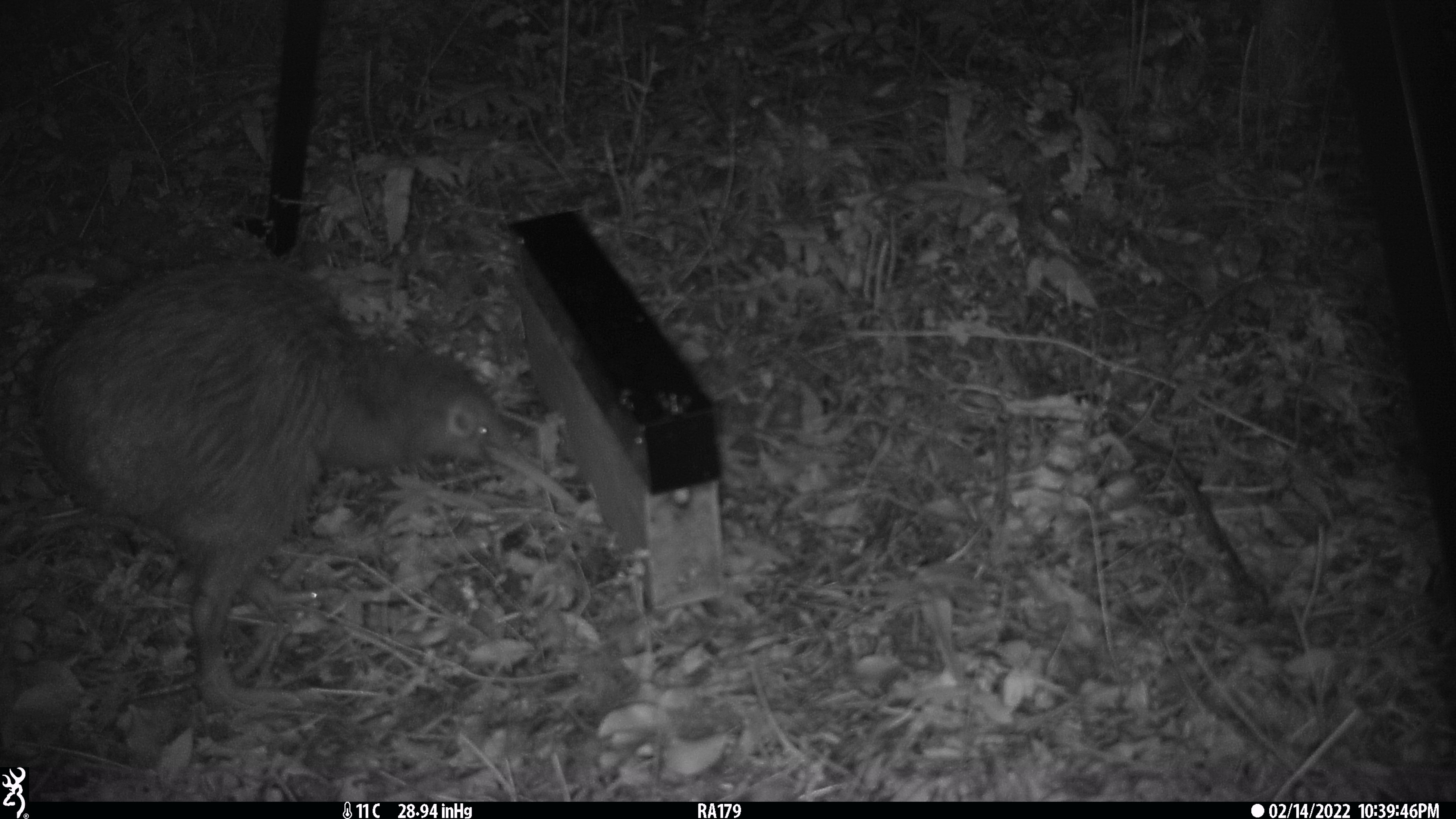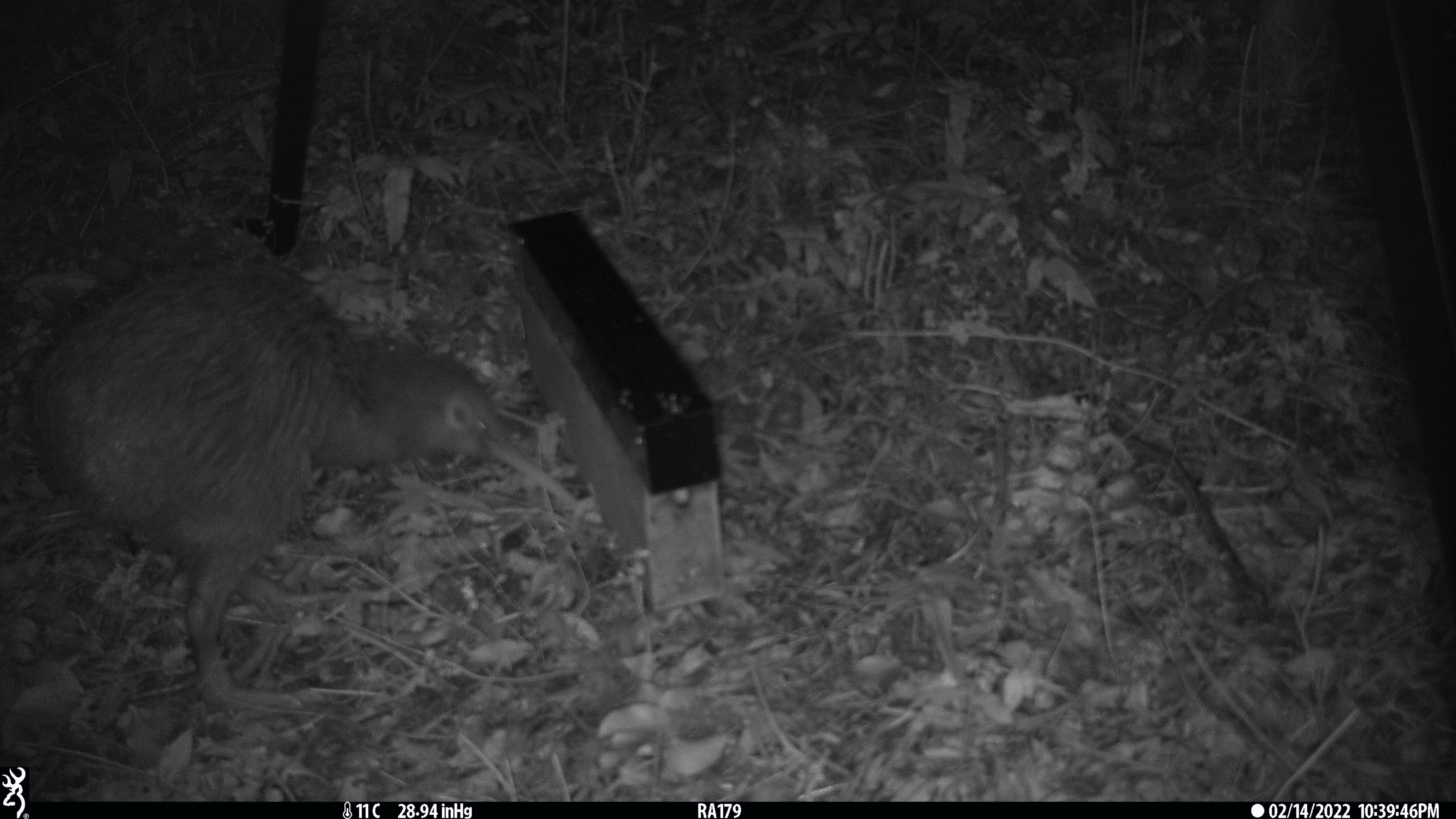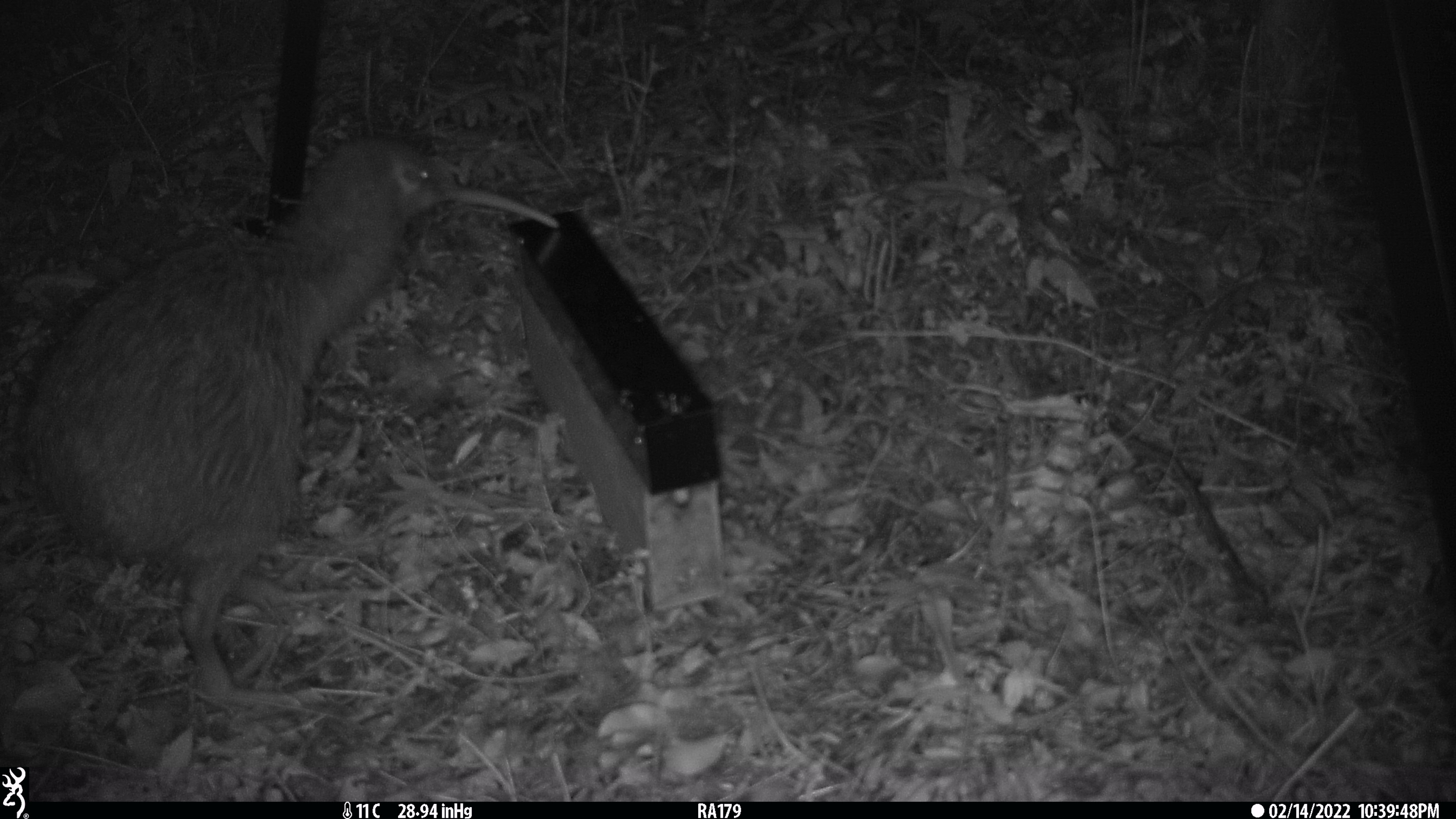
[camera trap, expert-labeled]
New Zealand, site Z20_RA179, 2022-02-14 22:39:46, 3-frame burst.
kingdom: Animalia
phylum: Chordata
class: Aves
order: Apterygiformes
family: Apterygidae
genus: Apteryx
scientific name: Apteryx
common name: kiwi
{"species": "kiwi (Apteryx)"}